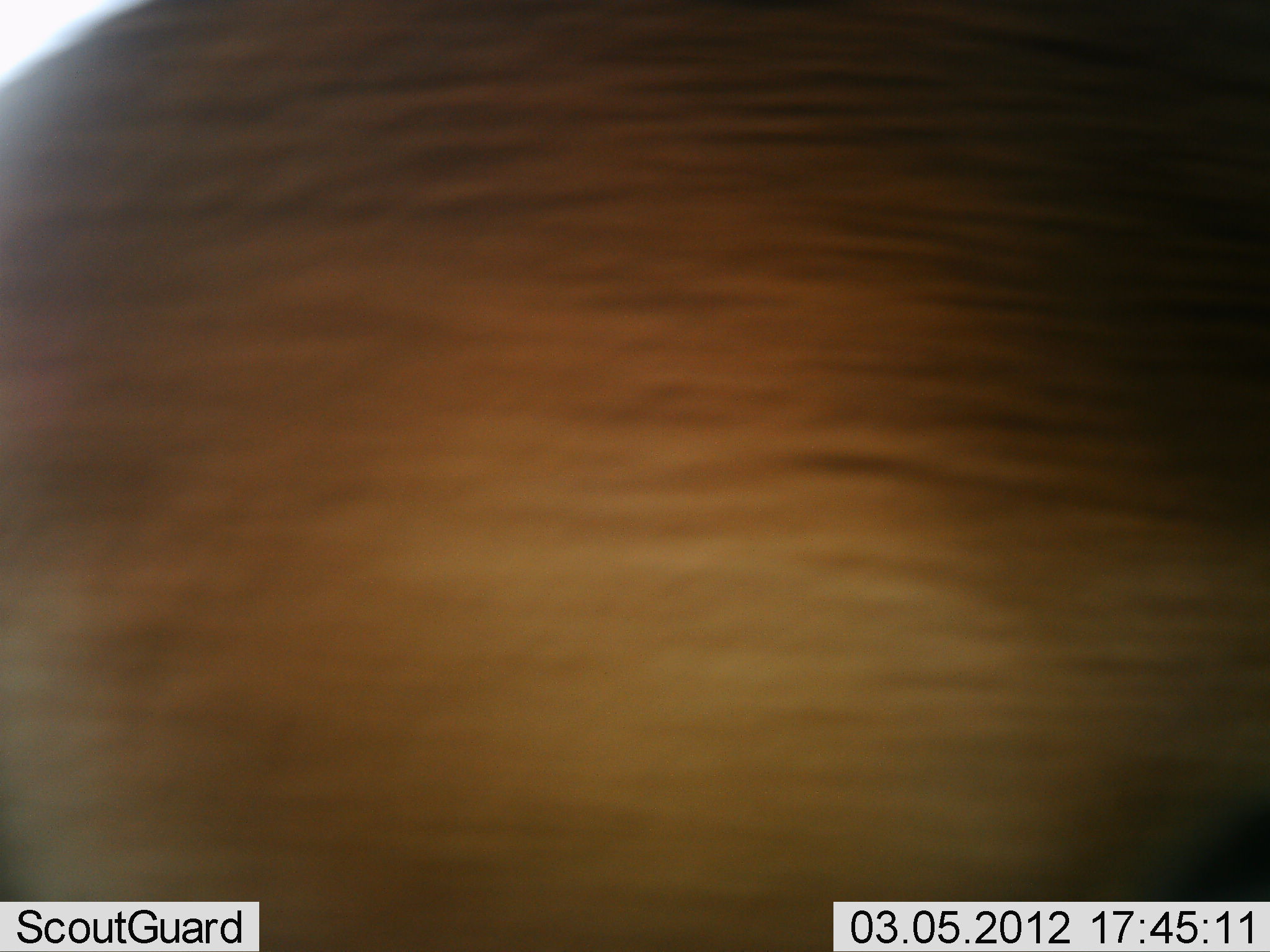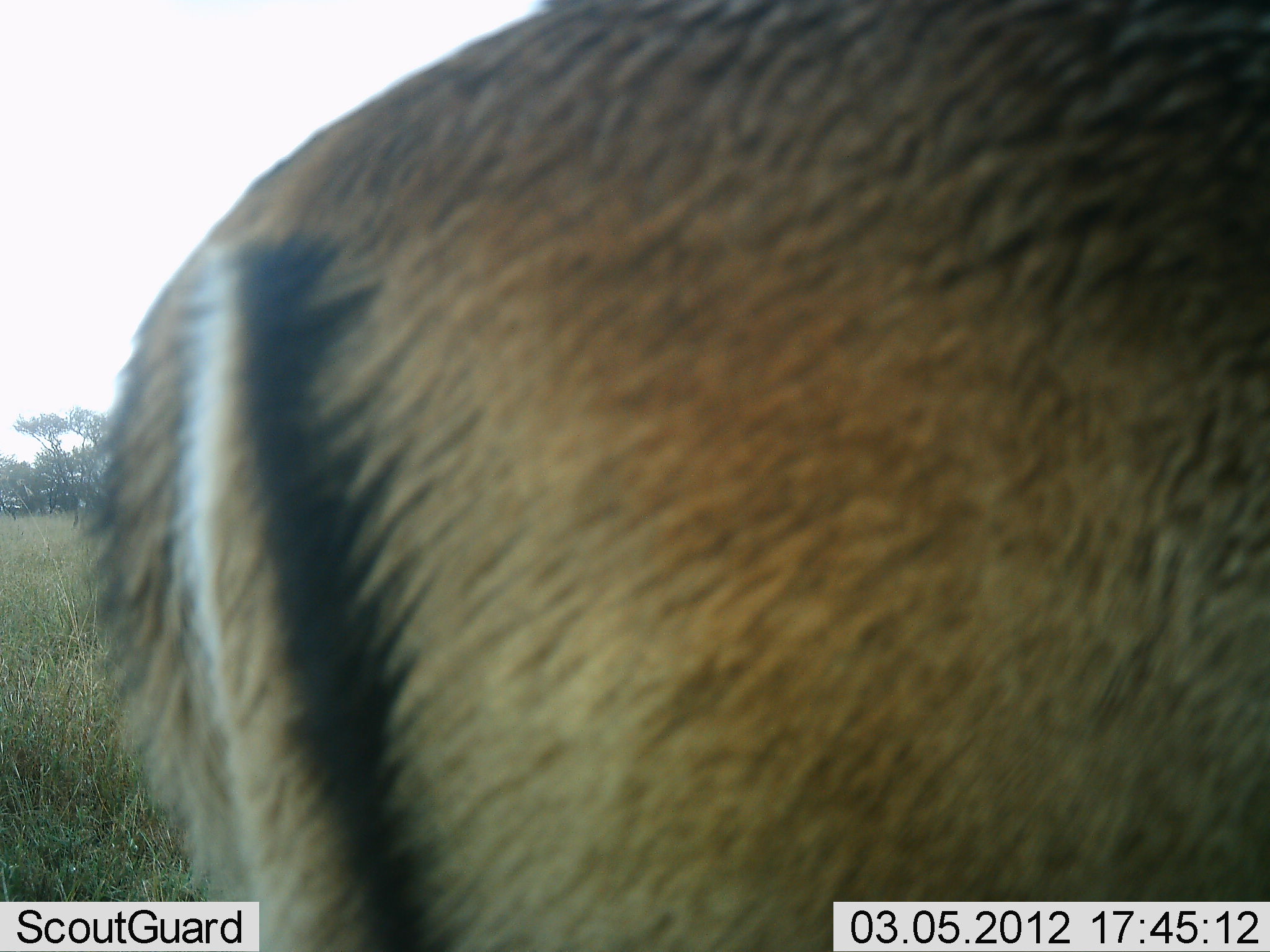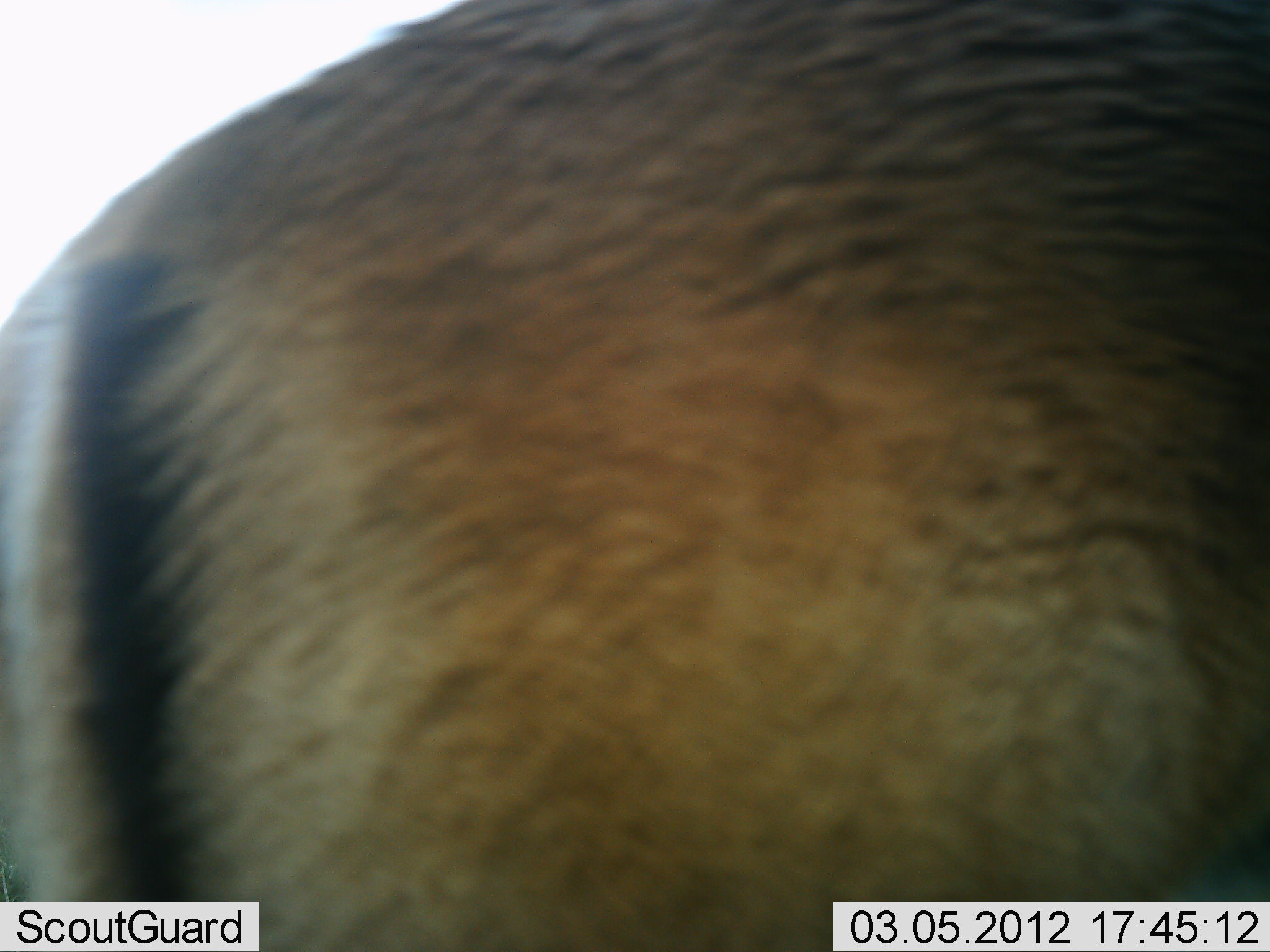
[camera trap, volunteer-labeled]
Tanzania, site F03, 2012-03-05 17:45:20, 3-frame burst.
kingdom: Animalia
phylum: Chordata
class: Mammalia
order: Artiodactyla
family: Bovidae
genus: Aepyceros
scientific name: Aepyceros melampus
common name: impala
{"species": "impala (Aepyceros melampus)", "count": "1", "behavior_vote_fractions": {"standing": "58%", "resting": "0%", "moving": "25%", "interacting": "8%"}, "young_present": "0%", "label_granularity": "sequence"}